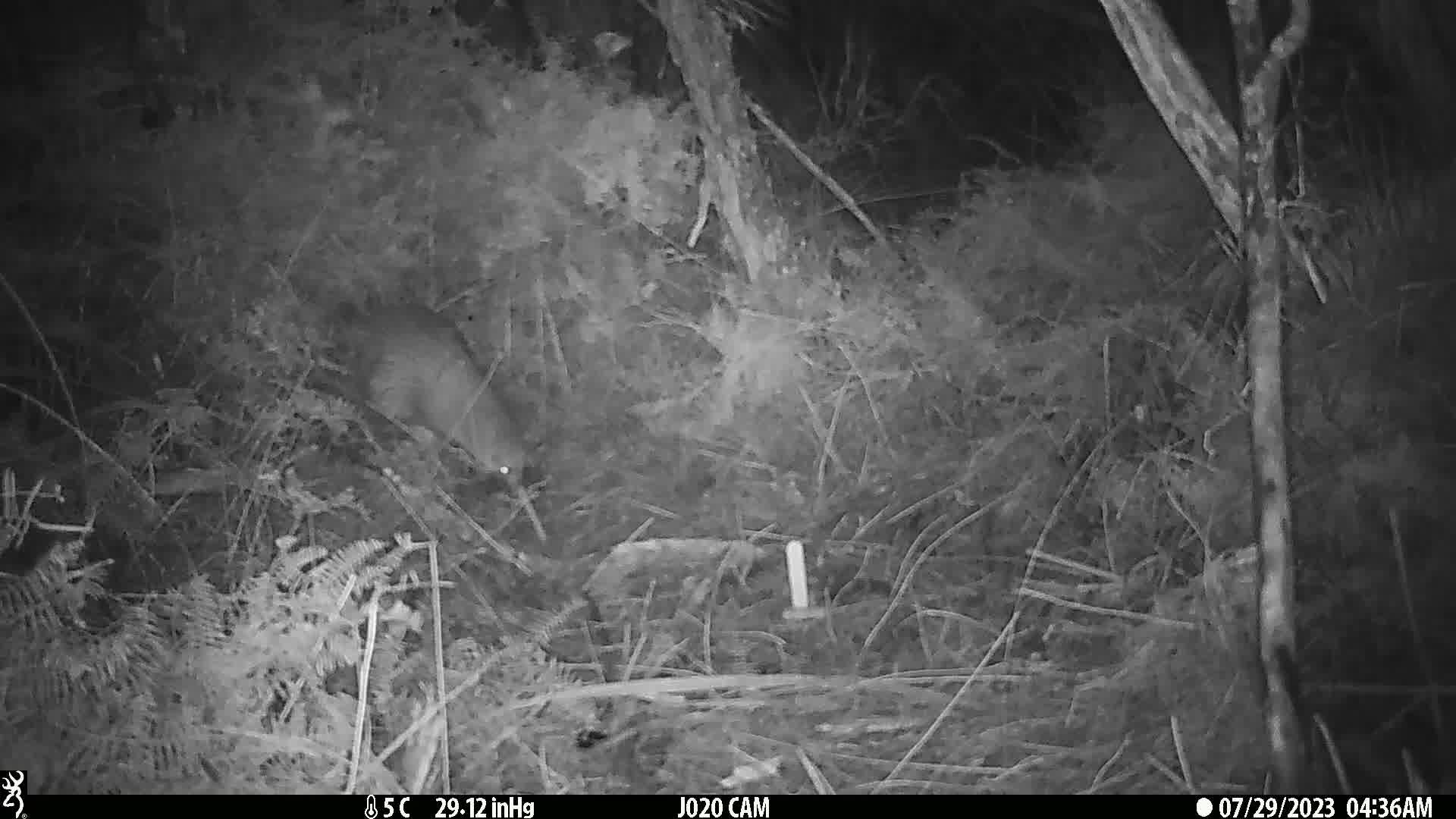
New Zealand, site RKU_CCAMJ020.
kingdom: Animalia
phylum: Chordata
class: Aves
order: Apterygiformes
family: Apterygidae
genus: Apteryx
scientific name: Apteryx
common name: kiwi